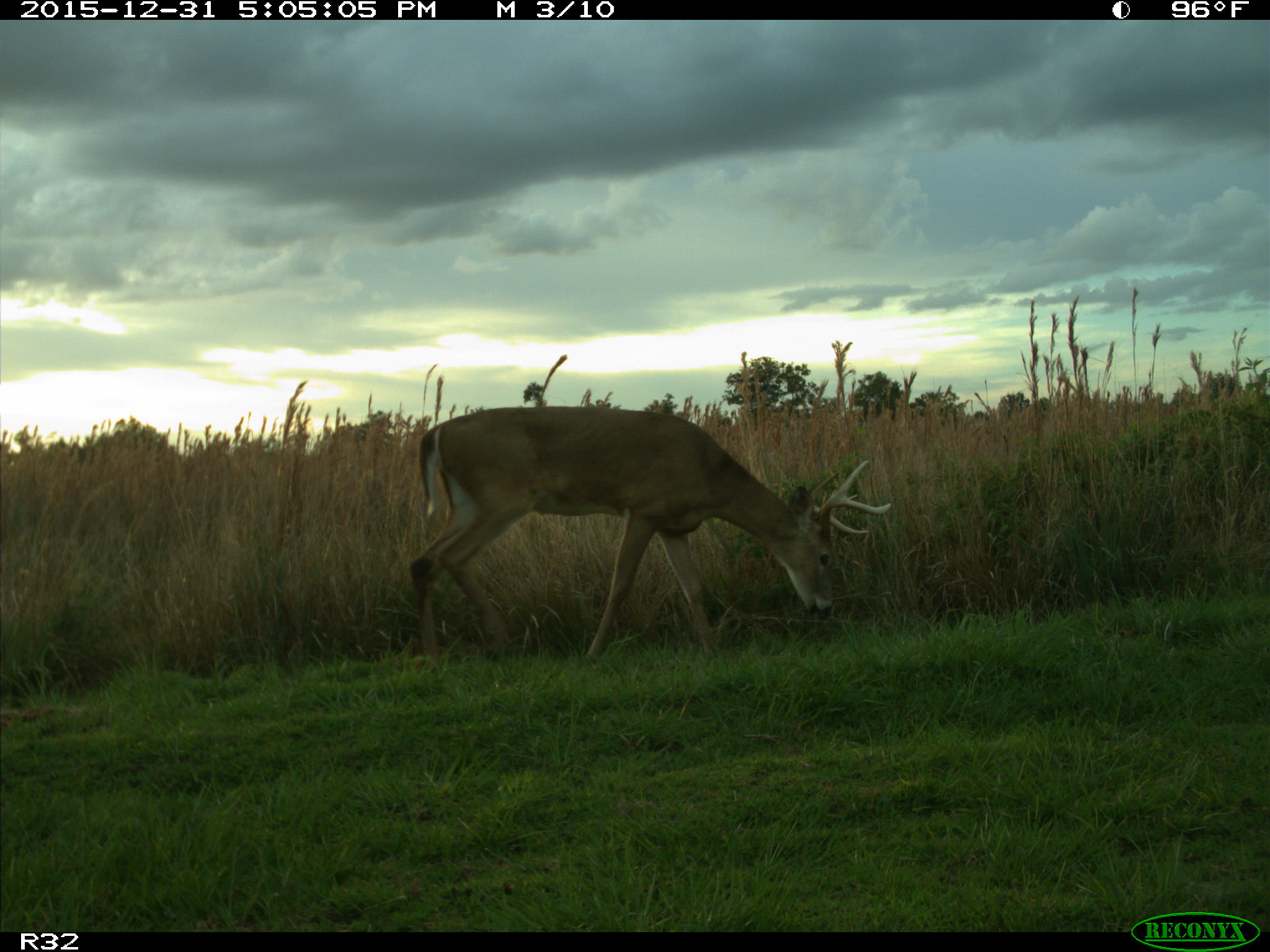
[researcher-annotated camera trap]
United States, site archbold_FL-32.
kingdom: Animalia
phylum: Chordata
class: Mammalia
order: Artiodactyla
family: Cervidae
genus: Odocoileus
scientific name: Odocoileus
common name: deer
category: unidentified deer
Unidentified deer (deer) (Odocoileus).